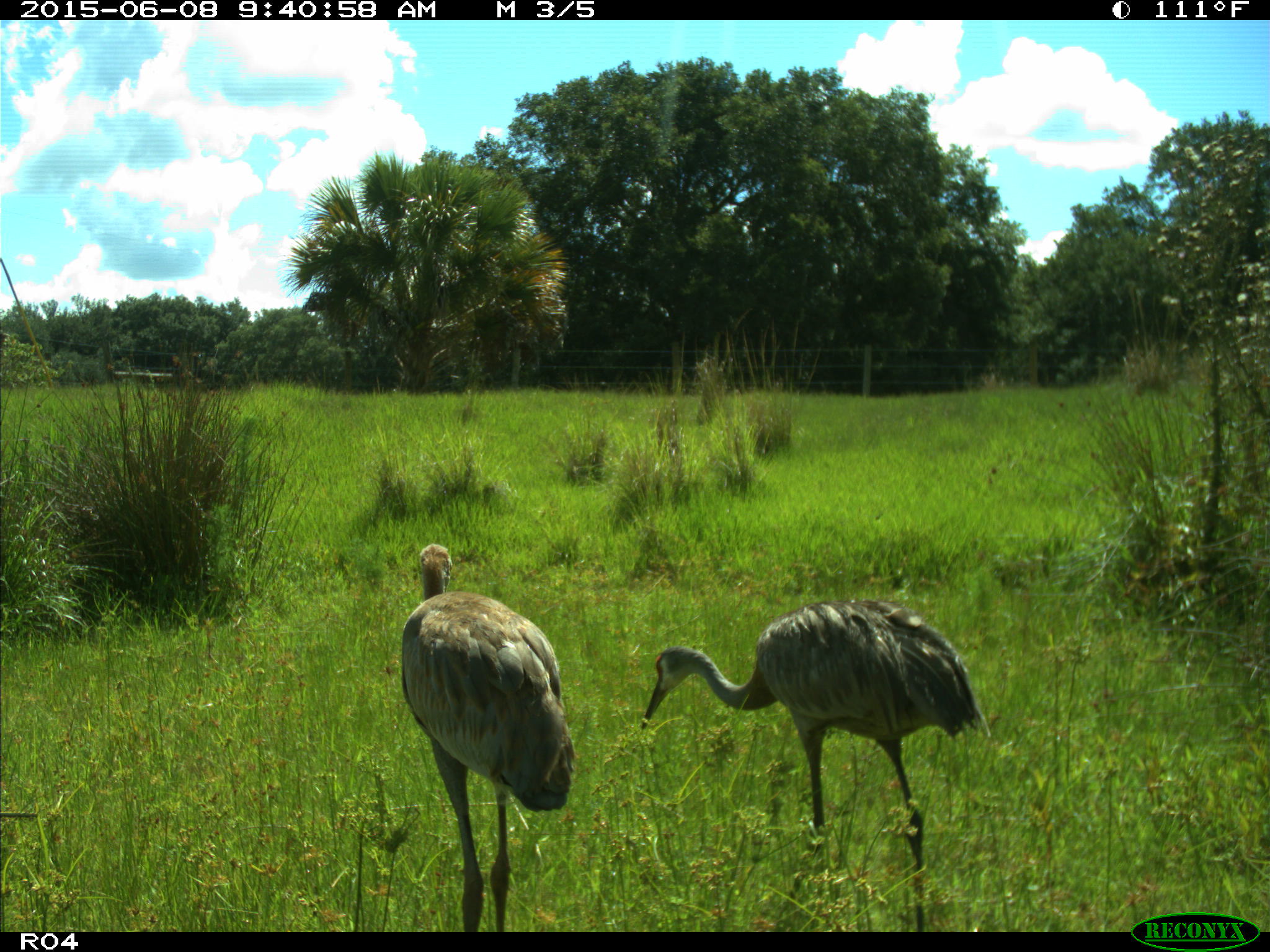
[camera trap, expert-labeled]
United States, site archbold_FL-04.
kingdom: Animalia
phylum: Chordata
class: Aves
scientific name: Aves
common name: birds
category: unidentified bird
Unidentified bird (birds) (Aves).